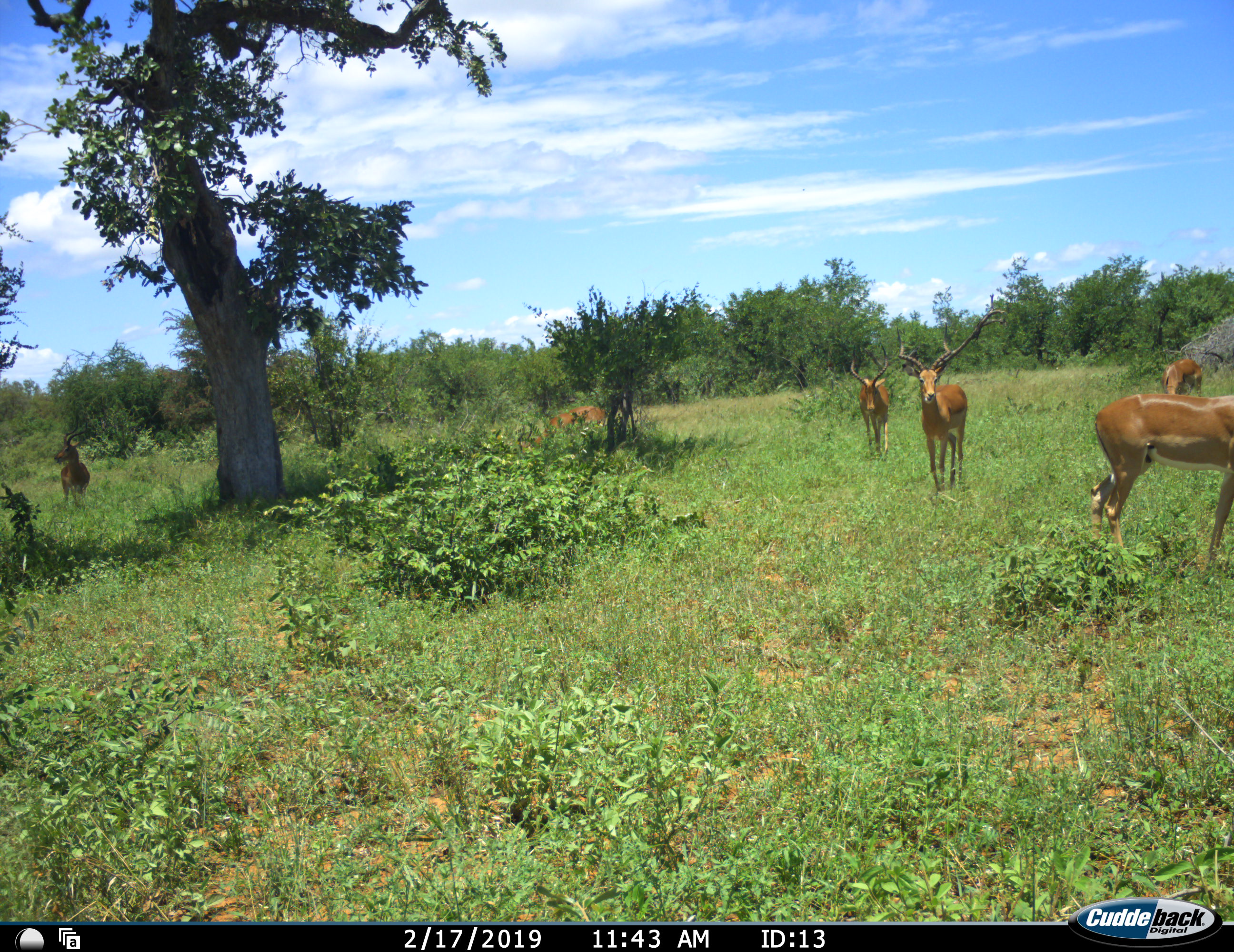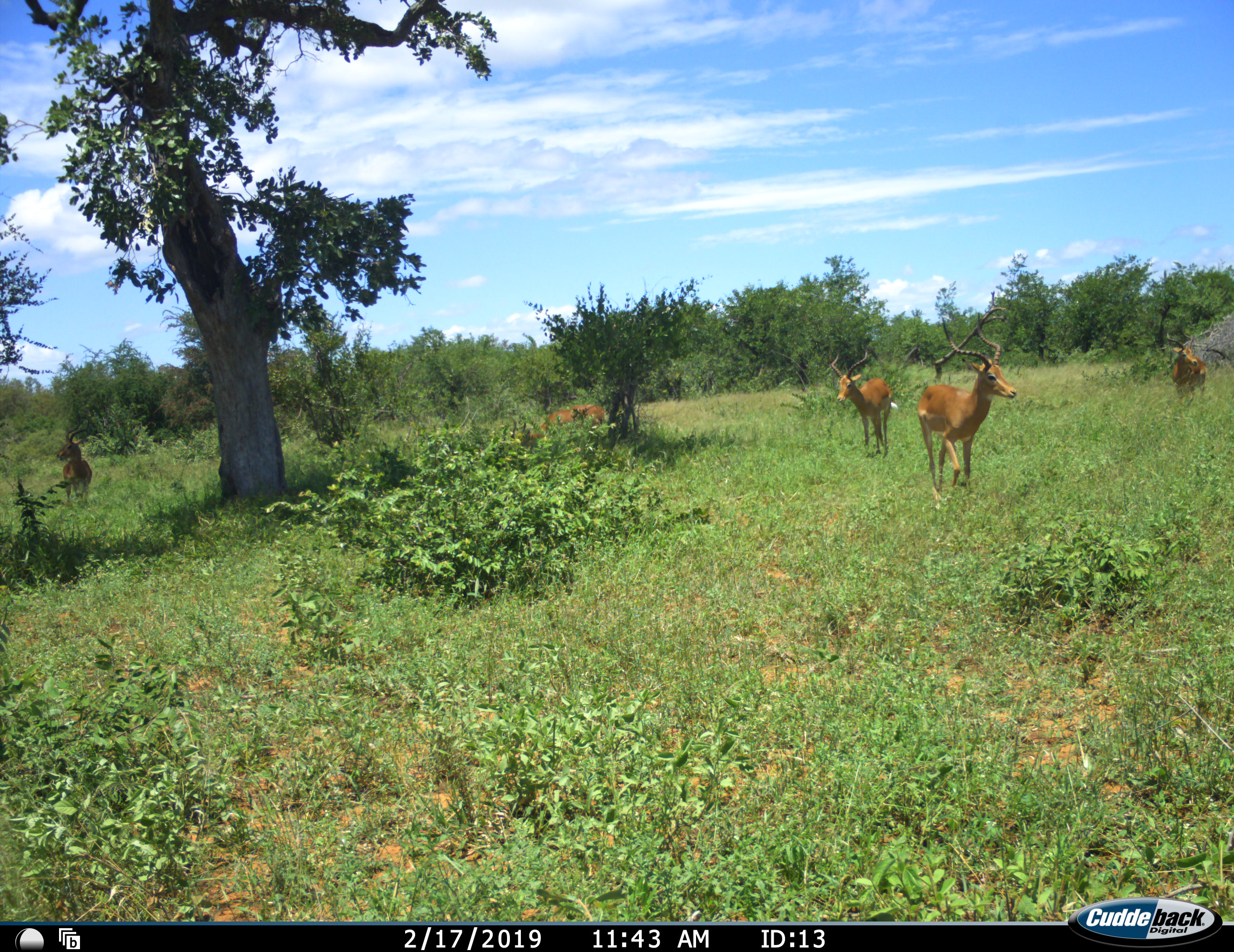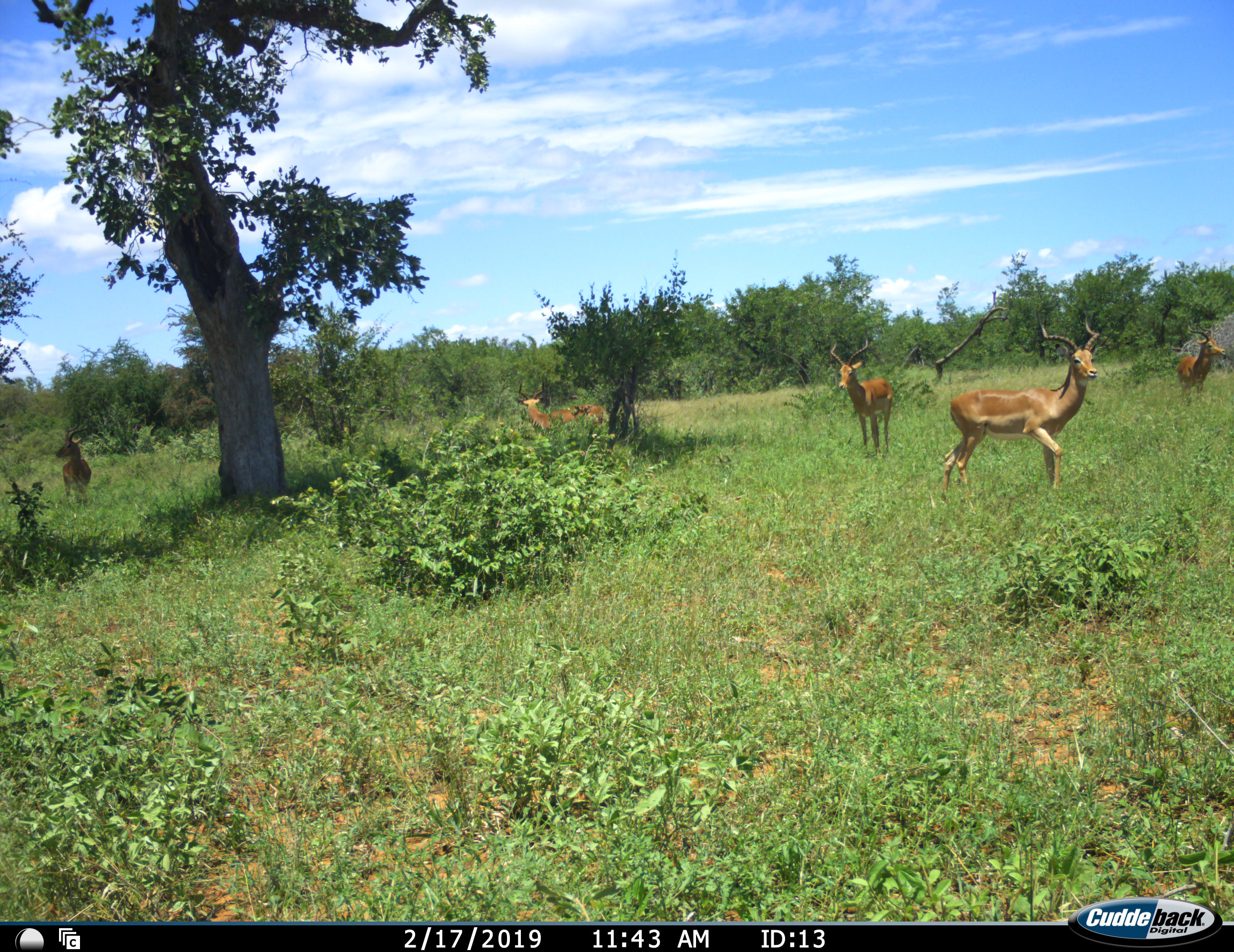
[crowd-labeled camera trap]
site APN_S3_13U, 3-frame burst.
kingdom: Animalia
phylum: Chordata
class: Mammalia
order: Artiodactyla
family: Bovidae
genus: Aepyceros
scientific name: Aepyceros melampus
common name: impala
Impala (Aepyceros melampus), count 6. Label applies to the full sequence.